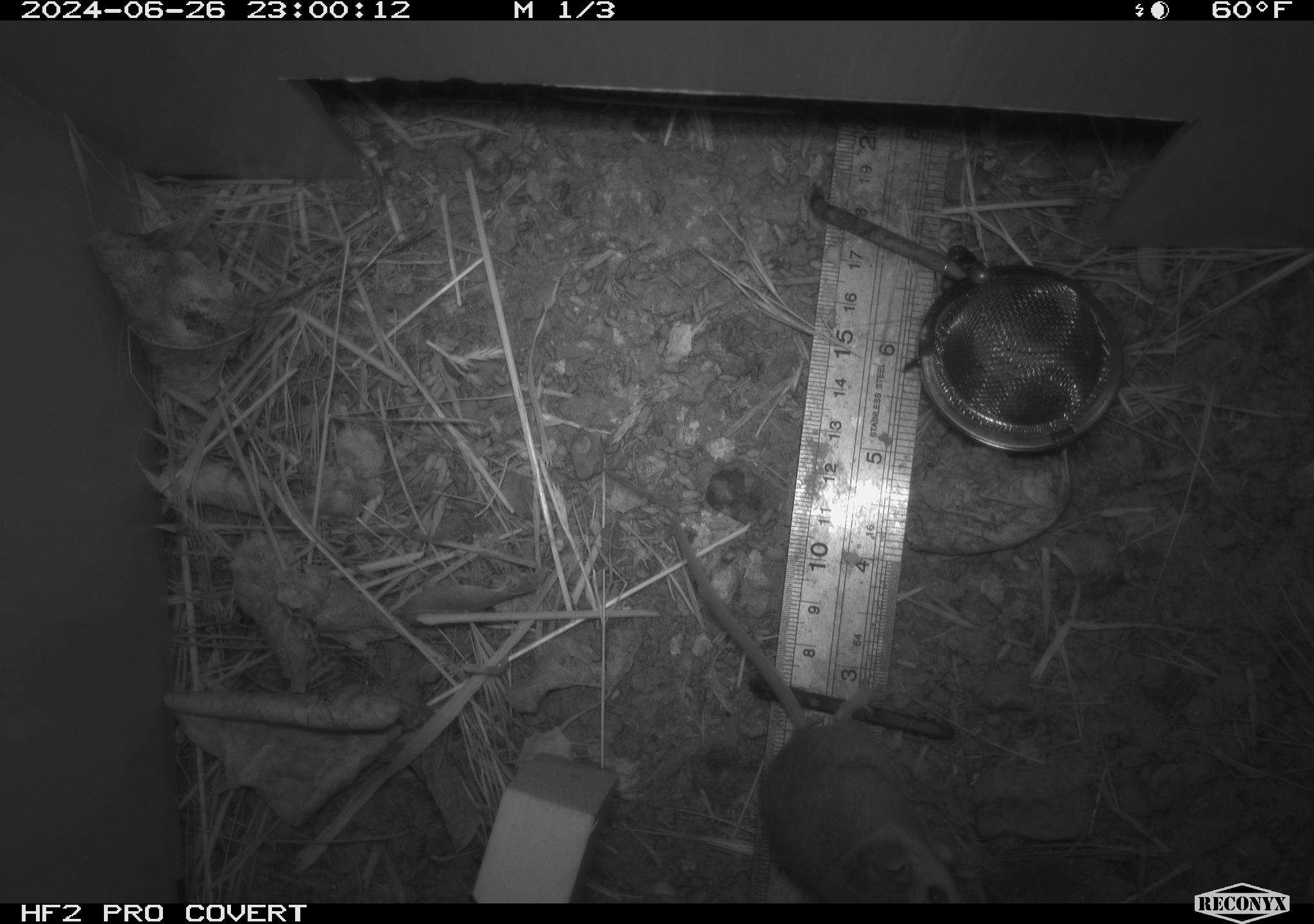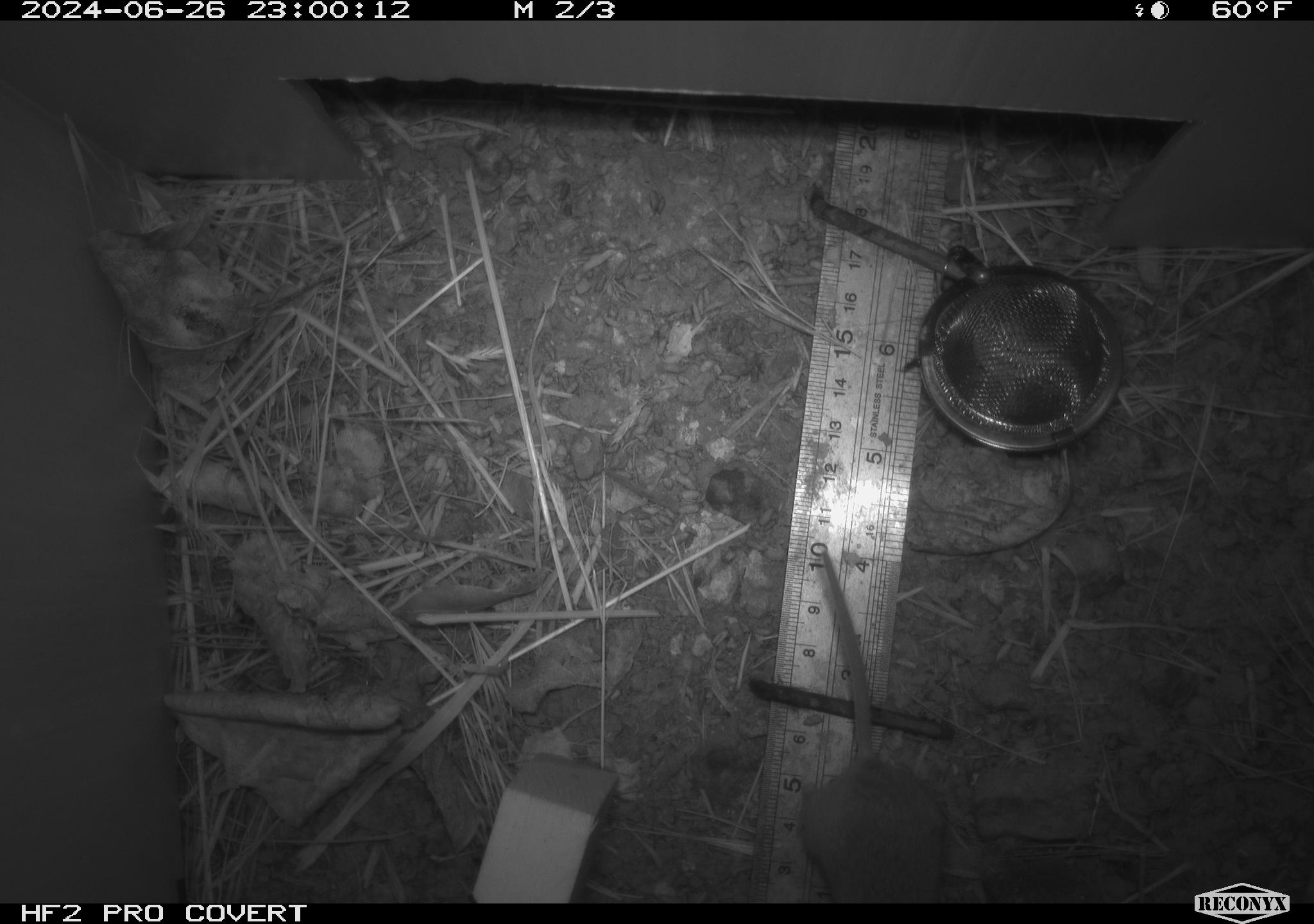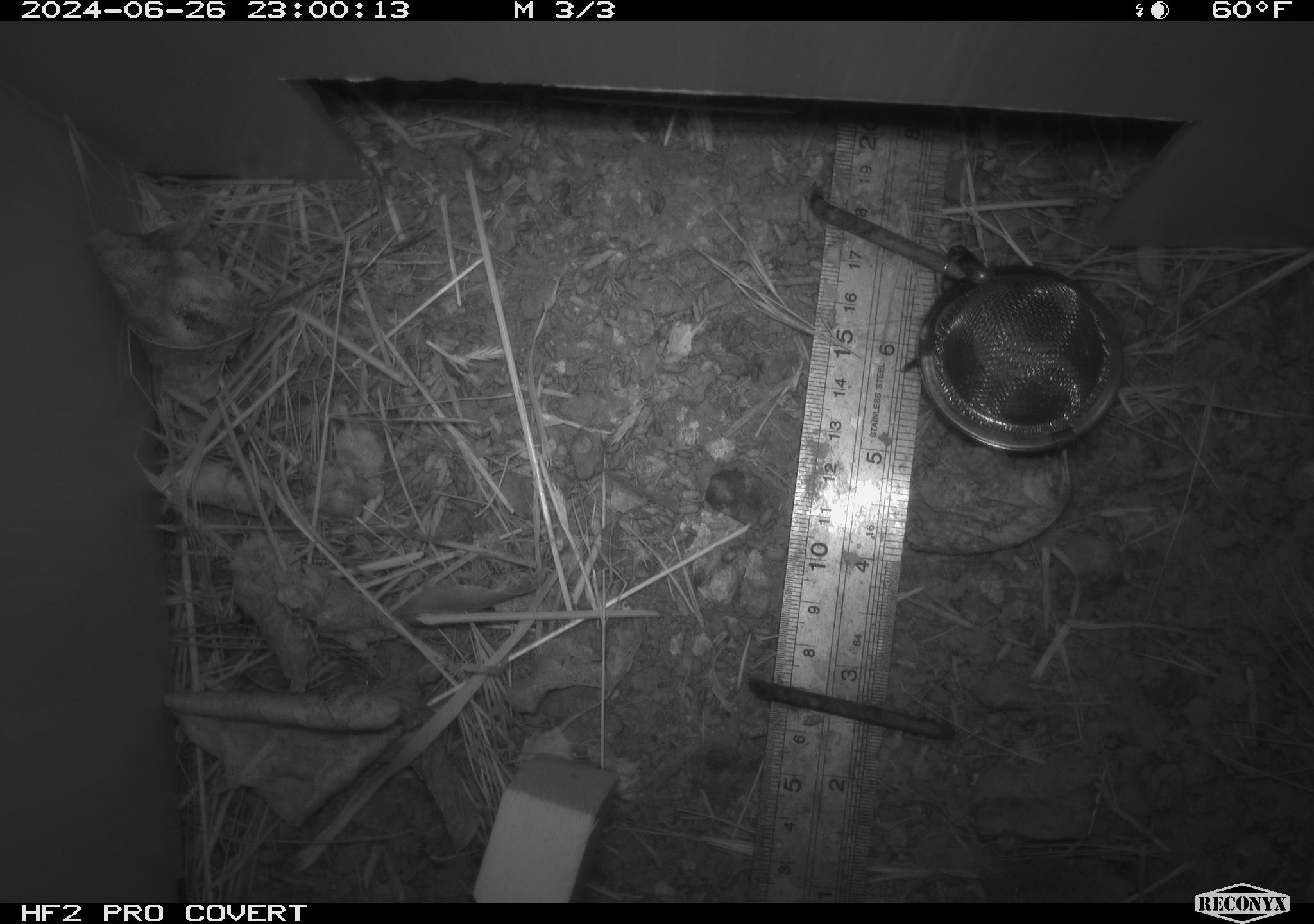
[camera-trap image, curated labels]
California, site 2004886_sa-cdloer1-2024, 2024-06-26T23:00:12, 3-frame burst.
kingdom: Animalia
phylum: Chordata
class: Mammalia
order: Rodentia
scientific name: Rodentia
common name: mouse species